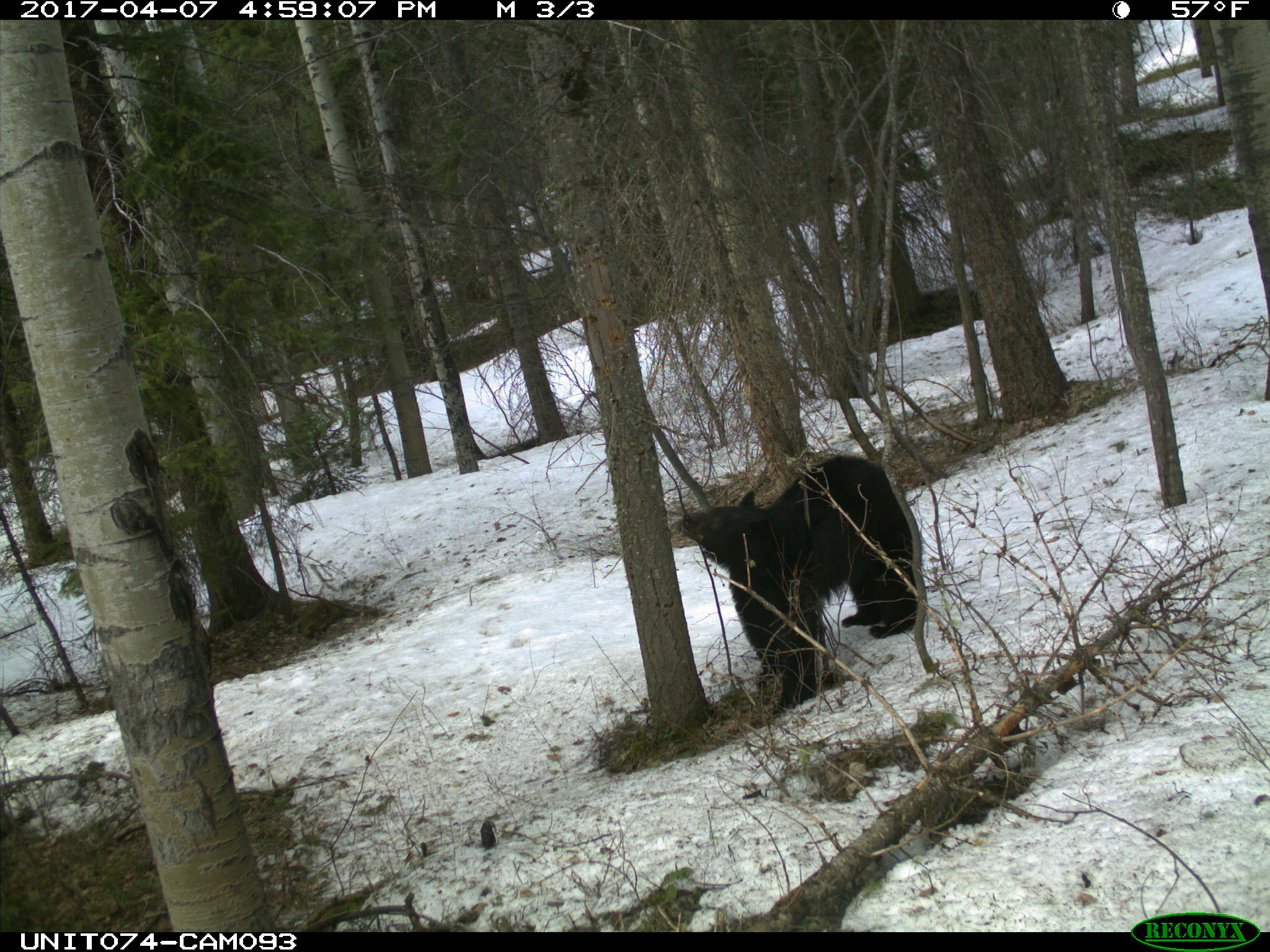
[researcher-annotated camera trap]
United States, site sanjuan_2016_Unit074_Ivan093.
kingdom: Animalia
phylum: Chordata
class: Mammalia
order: Carnivora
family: Ursidae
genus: Ursus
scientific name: Ursus americanus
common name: american black bear